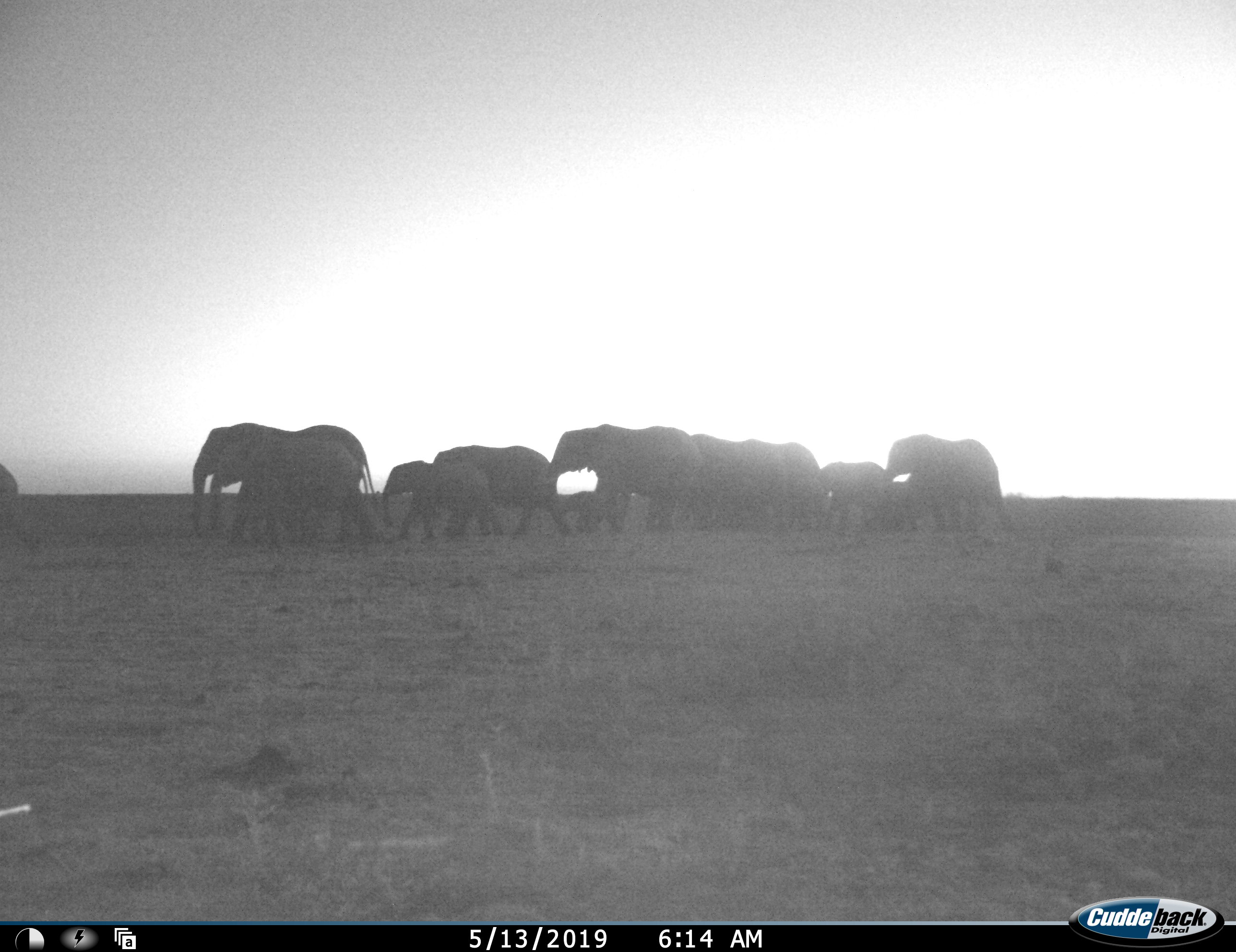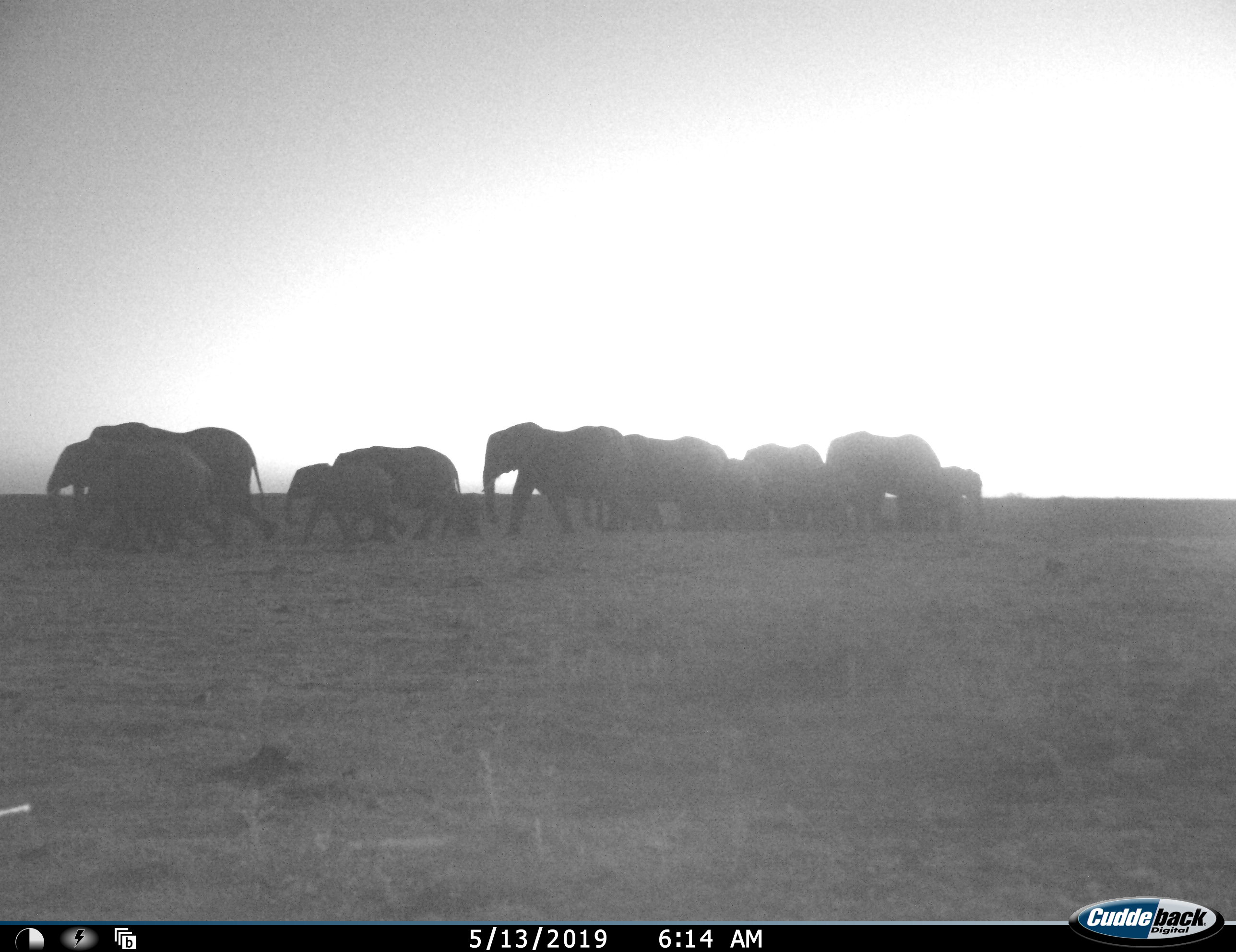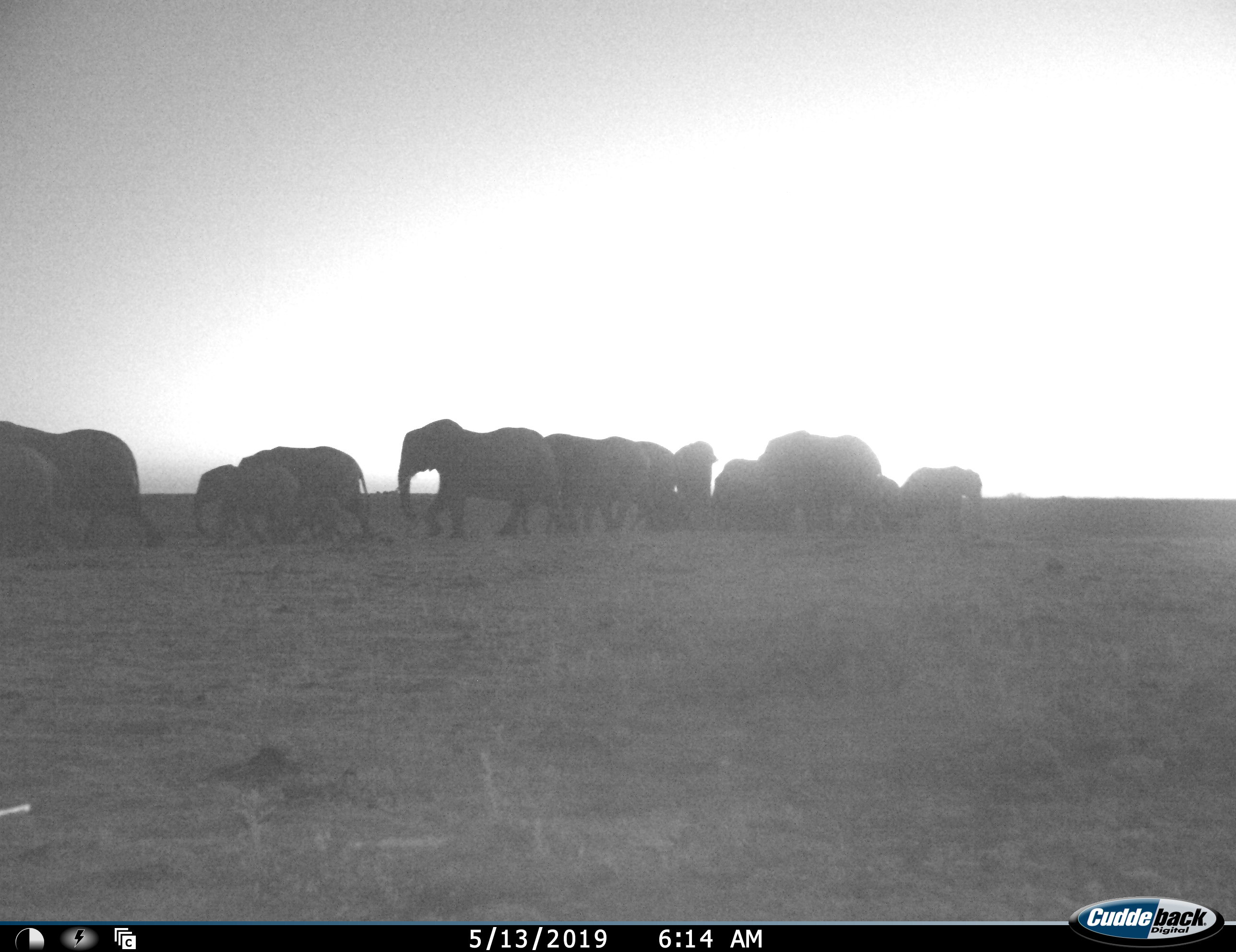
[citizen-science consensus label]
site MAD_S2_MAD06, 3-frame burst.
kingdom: Animalia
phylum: Chordata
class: Mammalia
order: Proboscidea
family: Elephantidae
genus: Loxodonta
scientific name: Loxodonta africana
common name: african bush elephant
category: elephant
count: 11-50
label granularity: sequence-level